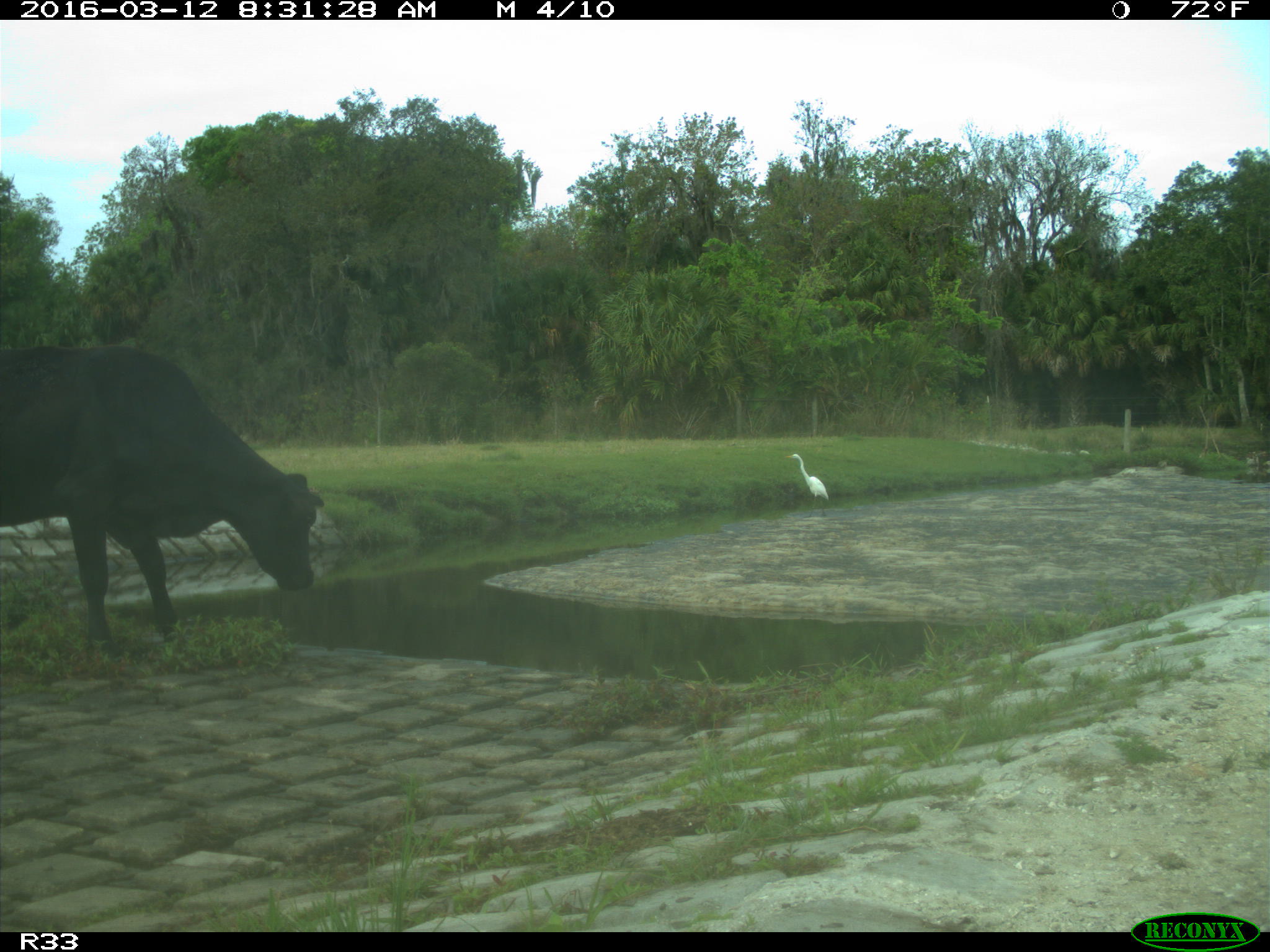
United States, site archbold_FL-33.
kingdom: Animalia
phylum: Chordata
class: Mammalia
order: Artiodactyla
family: Bovidae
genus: Bos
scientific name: Bos taurus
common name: domestic cow